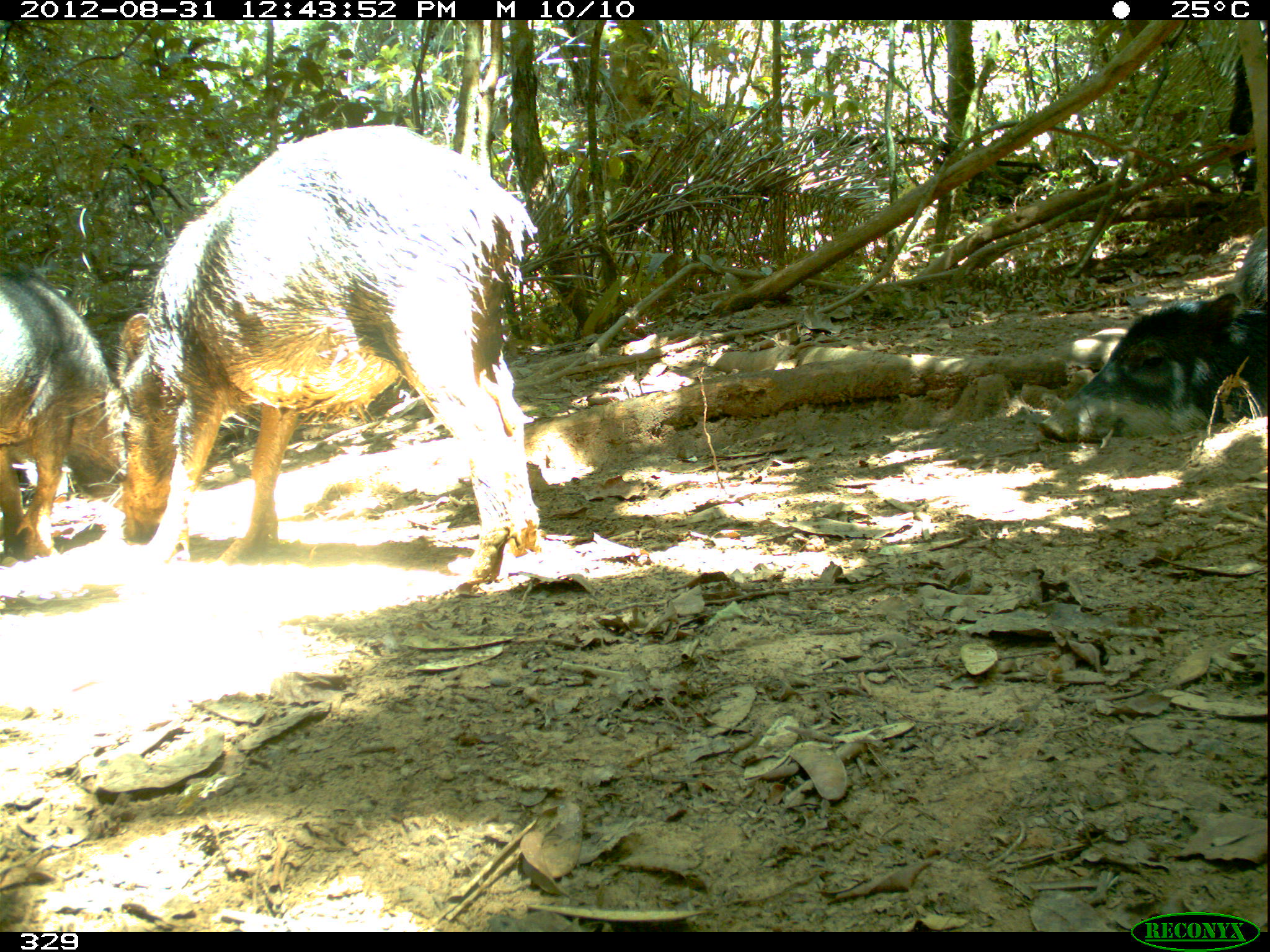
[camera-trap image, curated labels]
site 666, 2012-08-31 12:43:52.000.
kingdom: Animalia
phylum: Chordata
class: Mammalia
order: Artiodactyla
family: Tayassuidae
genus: Tayassu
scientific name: Tayassu pecari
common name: white-lipped peccary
Tayassu pecari (white-lipped peccary).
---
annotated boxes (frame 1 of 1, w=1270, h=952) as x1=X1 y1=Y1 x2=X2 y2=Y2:
tayassu pecari: x1=118 y1=125 x2=546 y2=589; x1=1039 y1=230 x2=1270 y2=447; x1=0 y1=260 x2=121 y2=559; x1=975 y1=676 x2=982 y2=680